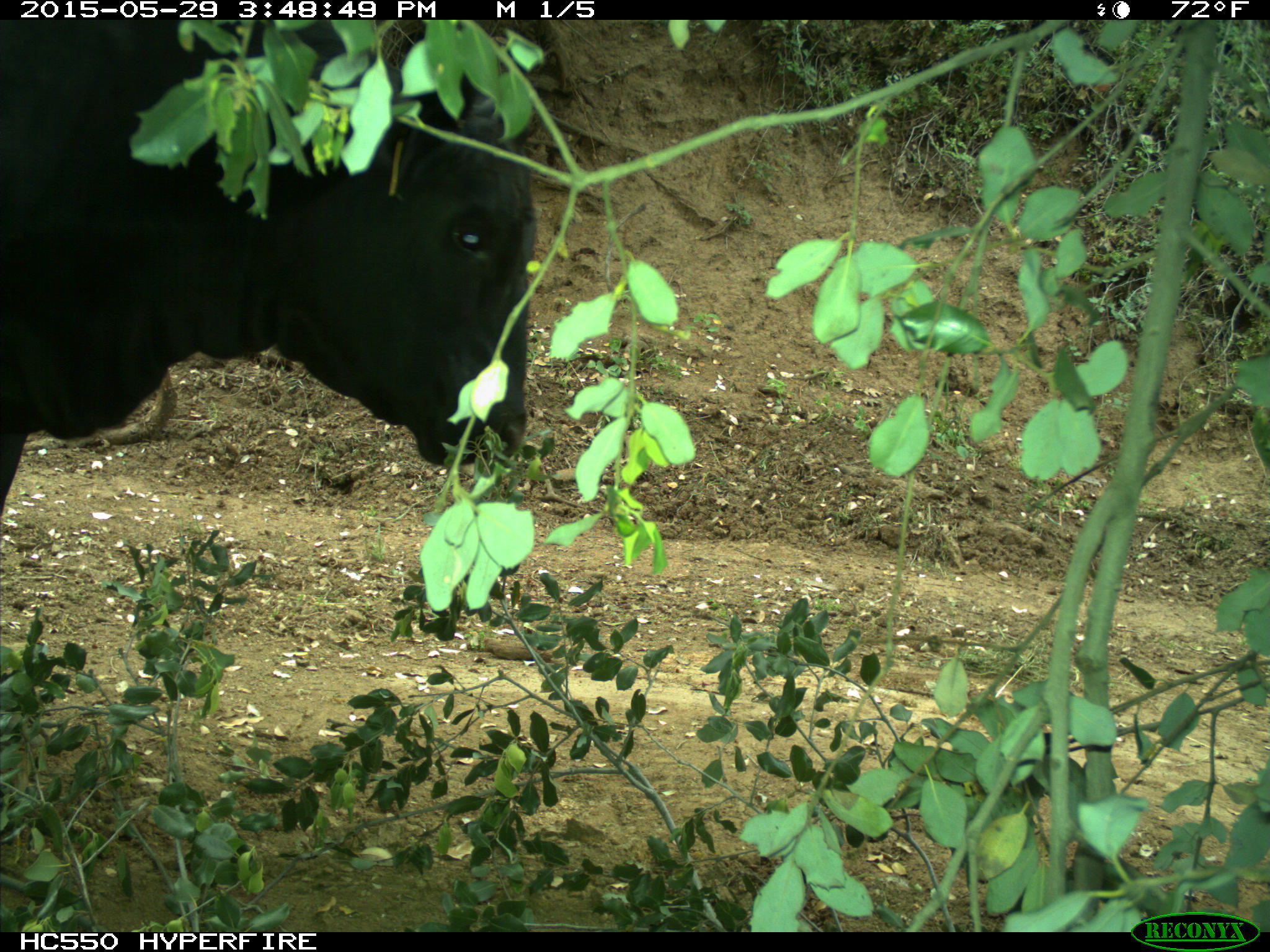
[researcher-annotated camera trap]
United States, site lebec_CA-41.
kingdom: Animalia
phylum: Chordata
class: Mammalia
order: Artiodactyla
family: Bovidae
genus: Bos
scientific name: Bos taurus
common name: domestic cow